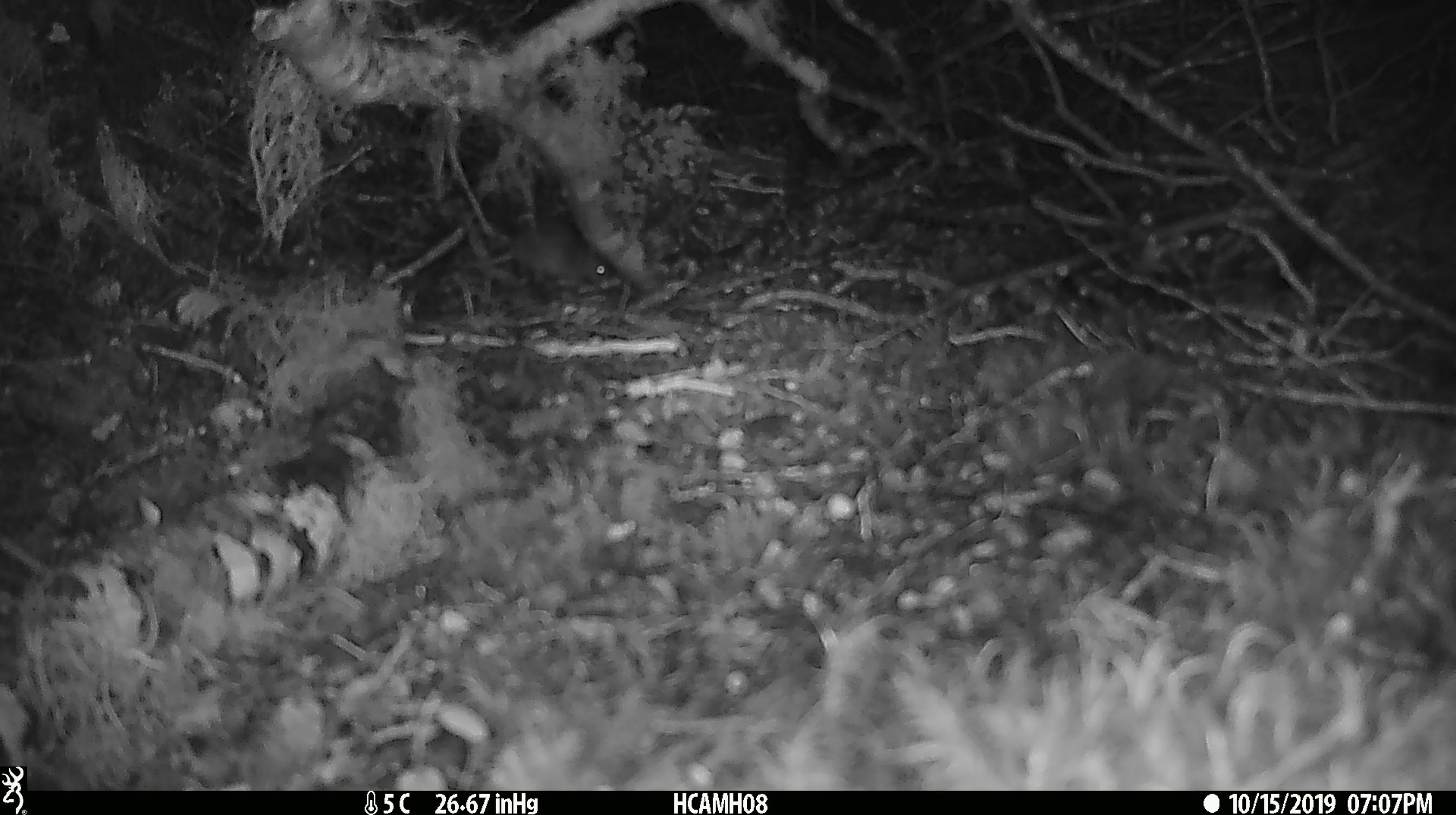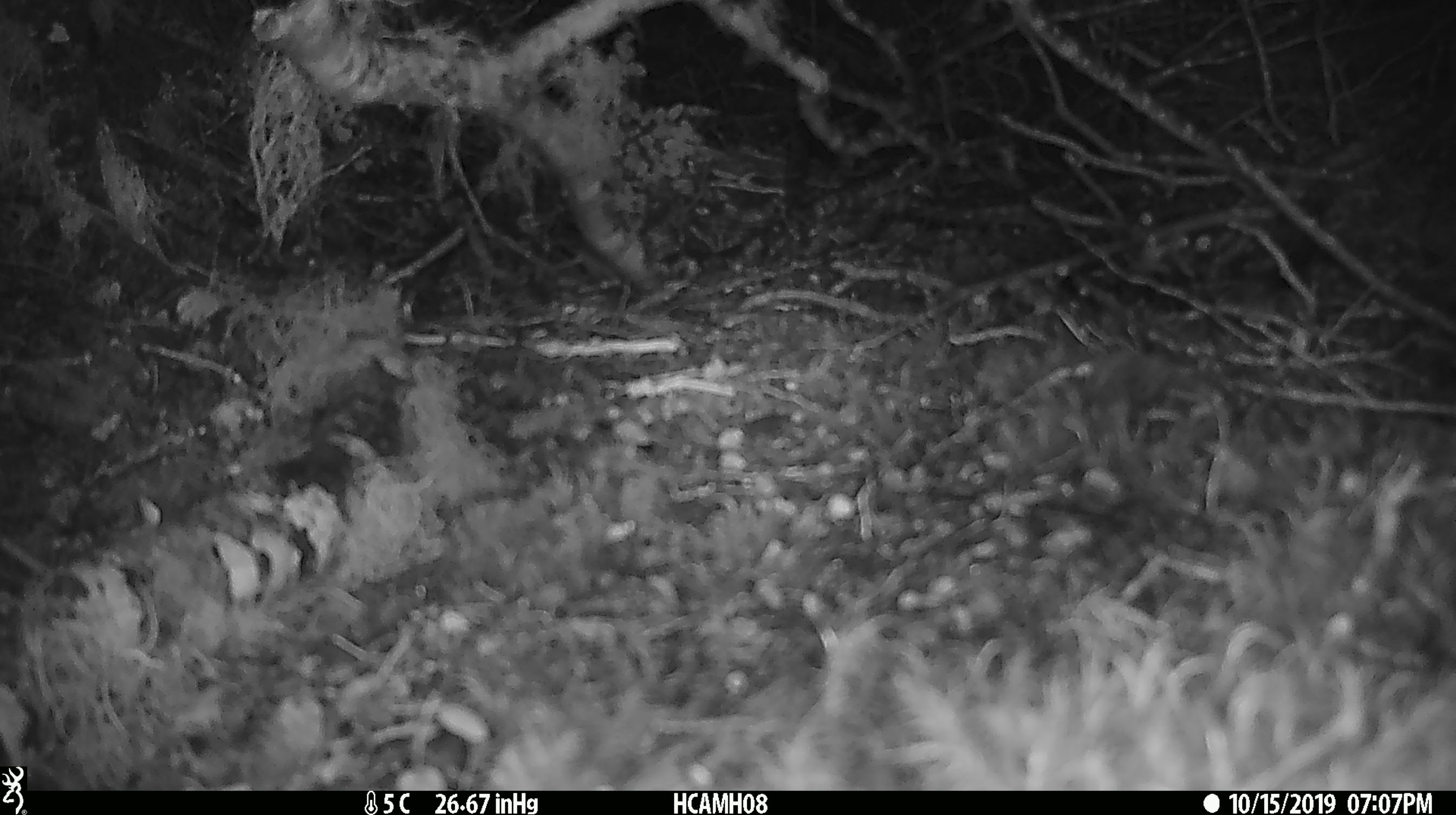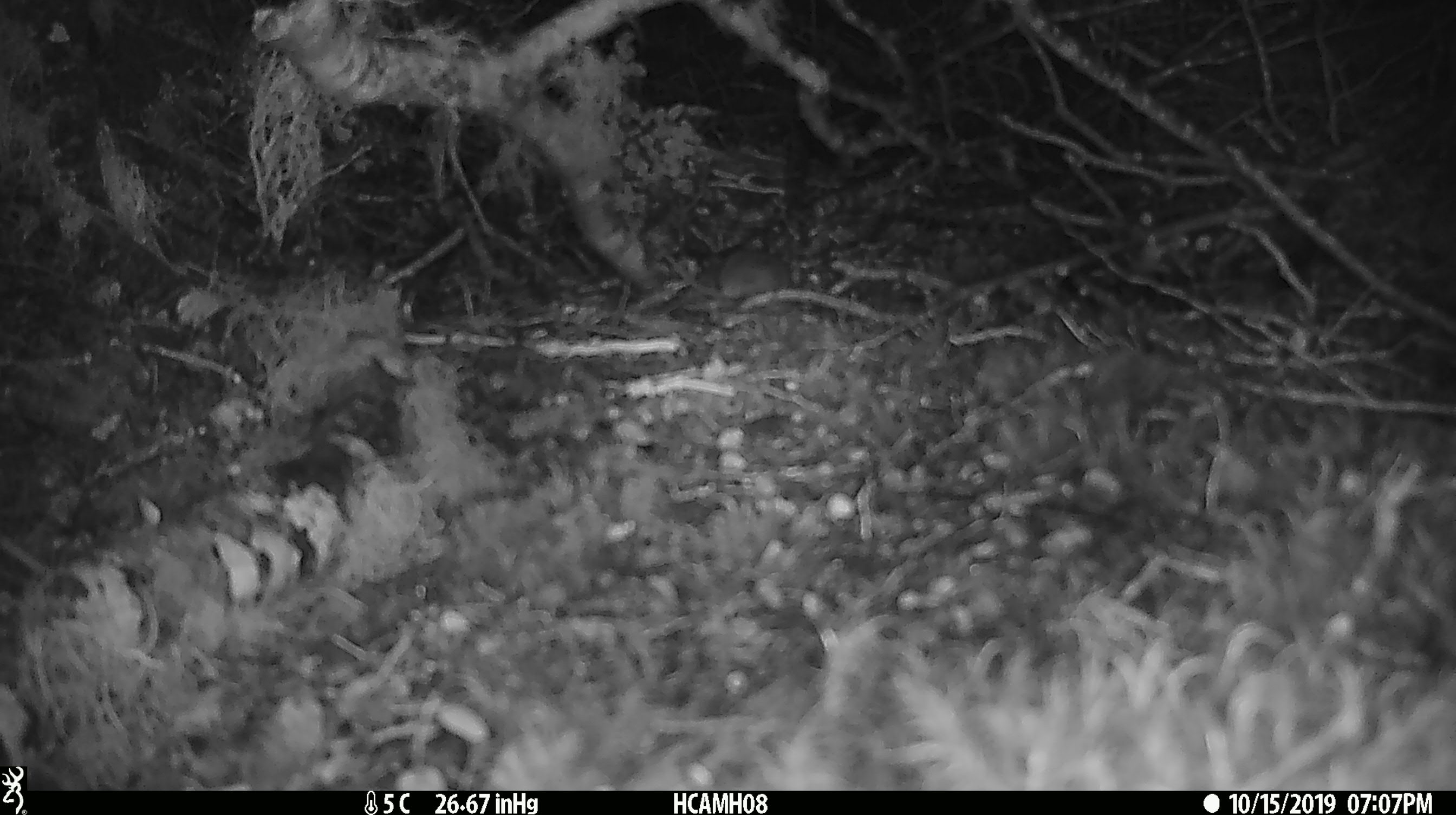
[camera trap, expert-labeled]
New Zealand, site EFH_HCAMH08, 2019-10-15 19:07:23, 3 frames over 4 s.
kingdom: Animalia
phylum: Chordata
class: Mammalia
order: Rodentia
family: Muridae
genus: Mus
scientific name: Mus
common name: mouse